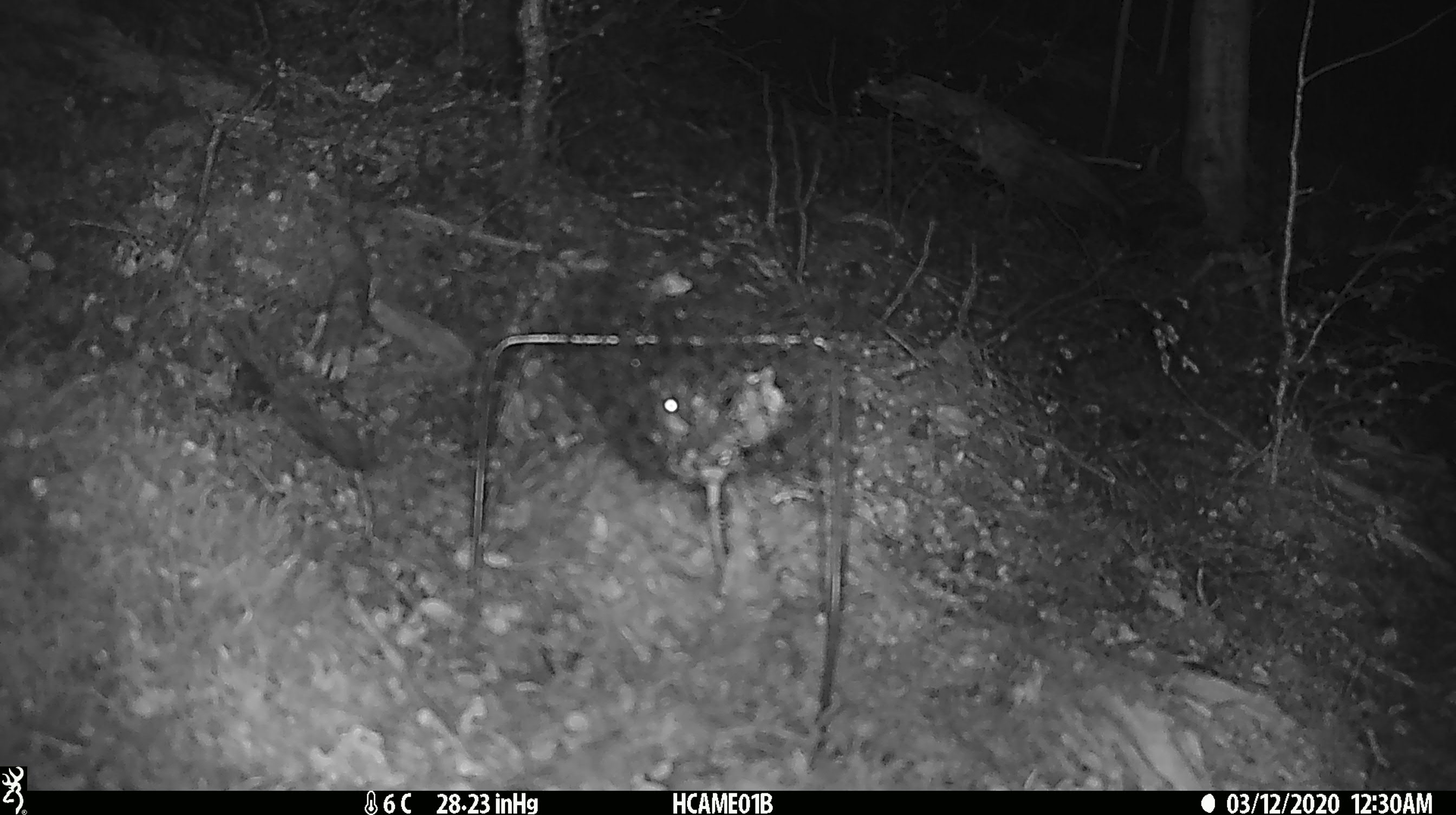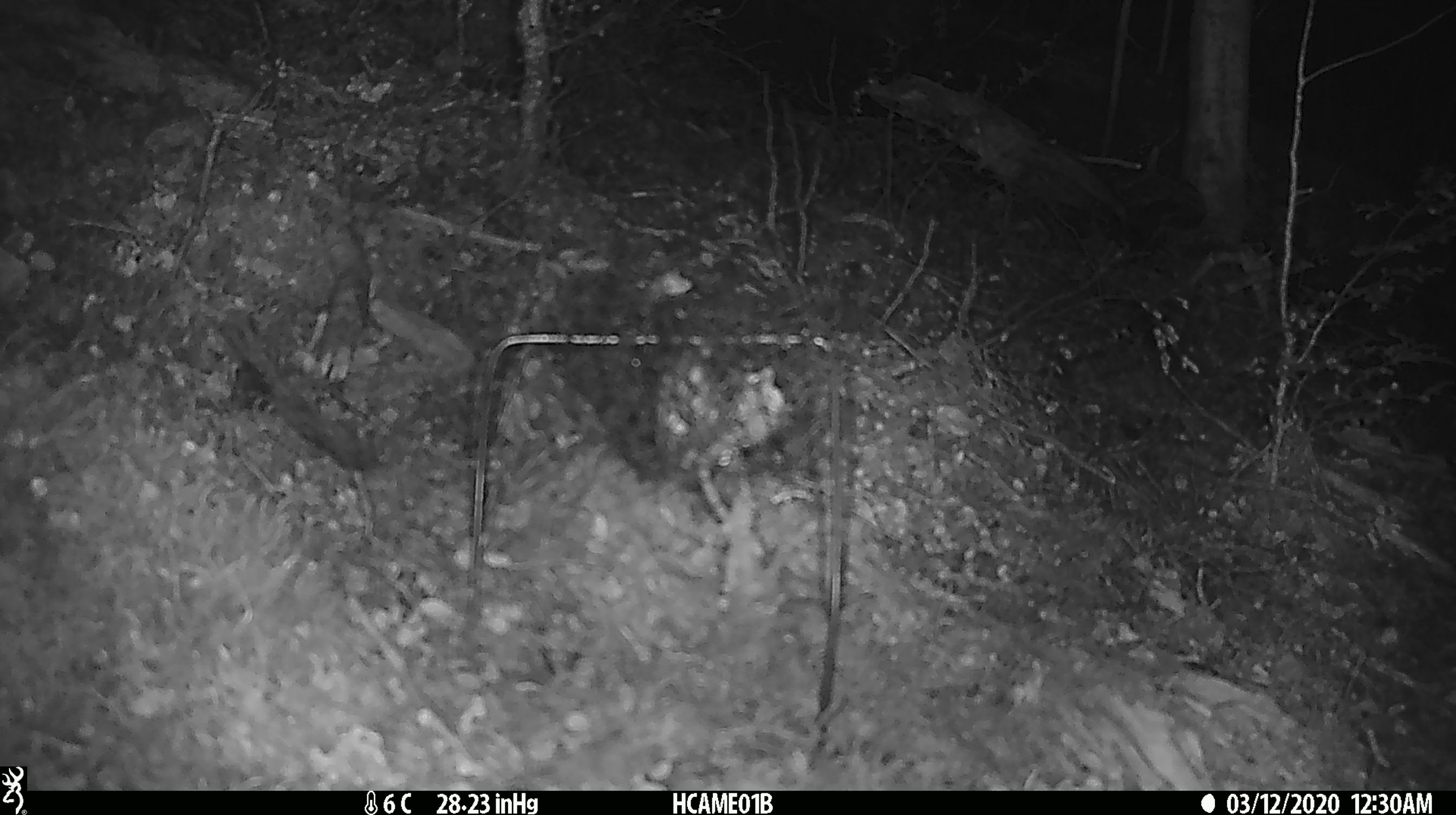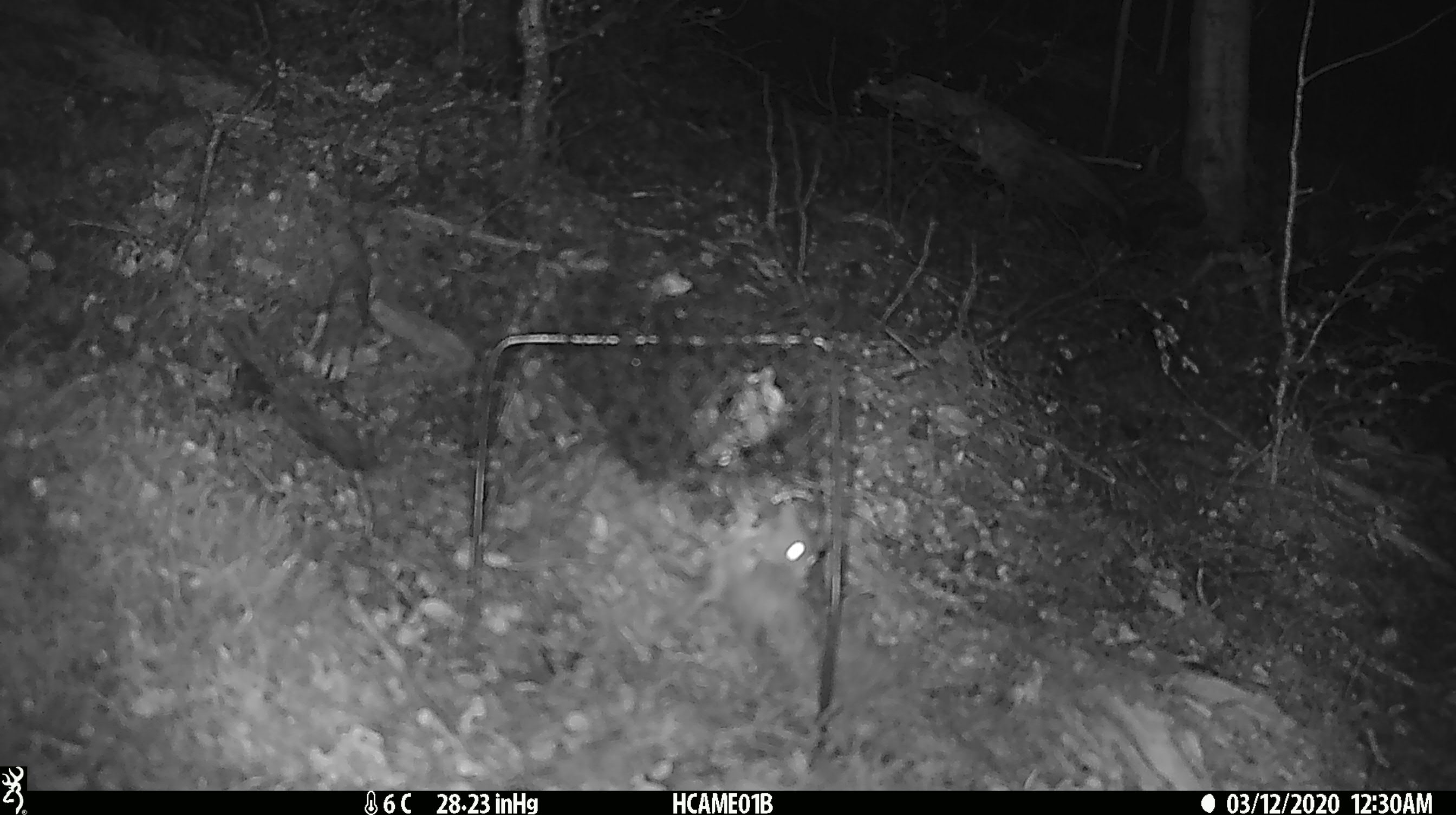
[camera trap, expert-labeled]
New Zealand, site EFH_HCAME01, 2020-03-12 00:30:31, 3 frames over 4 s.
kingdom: Animalia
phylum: Chordata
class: Mammalia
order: Rodentia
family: Muridae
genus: Mus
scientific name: Mus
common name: mouse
Mouse (Mus).